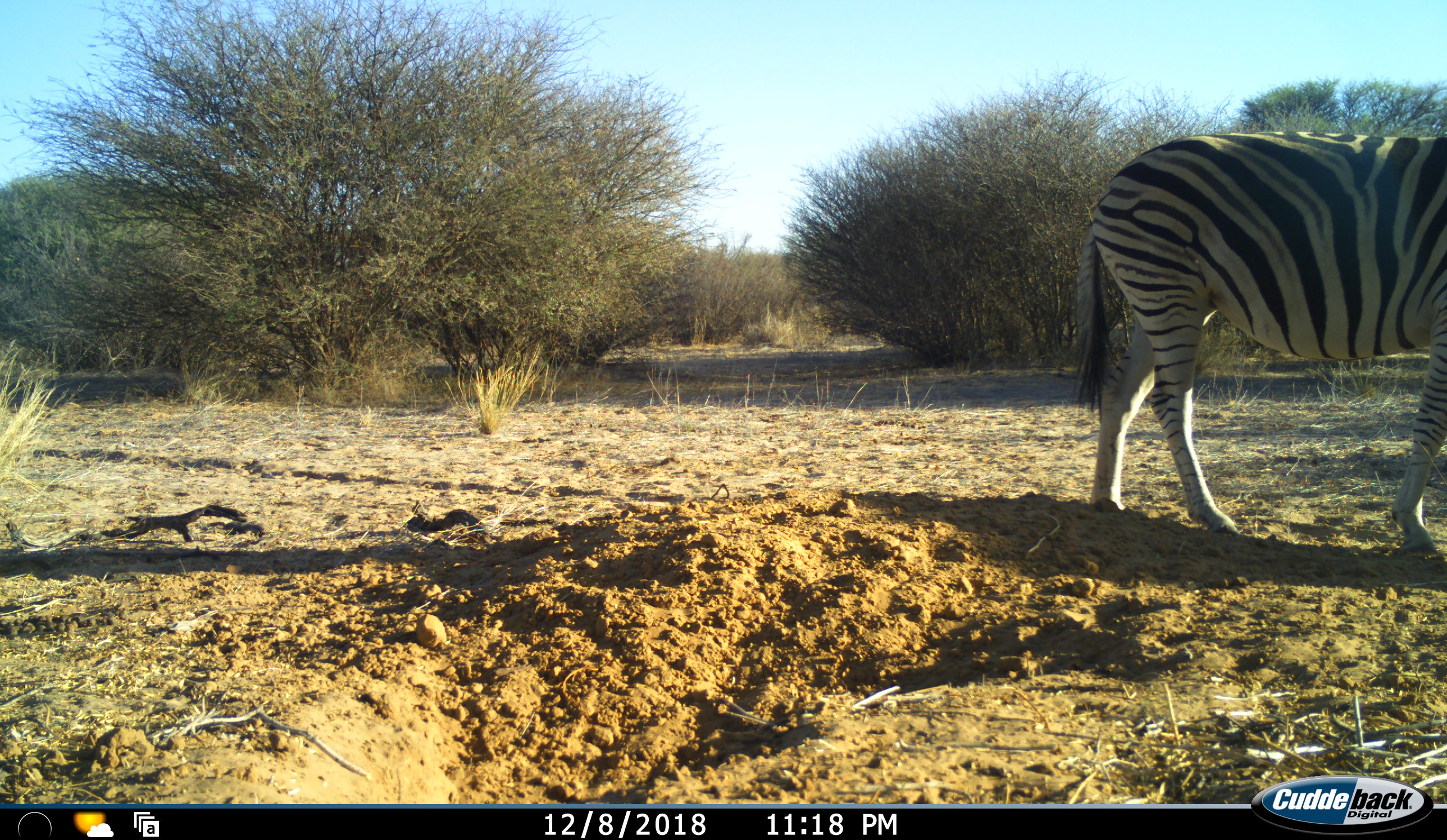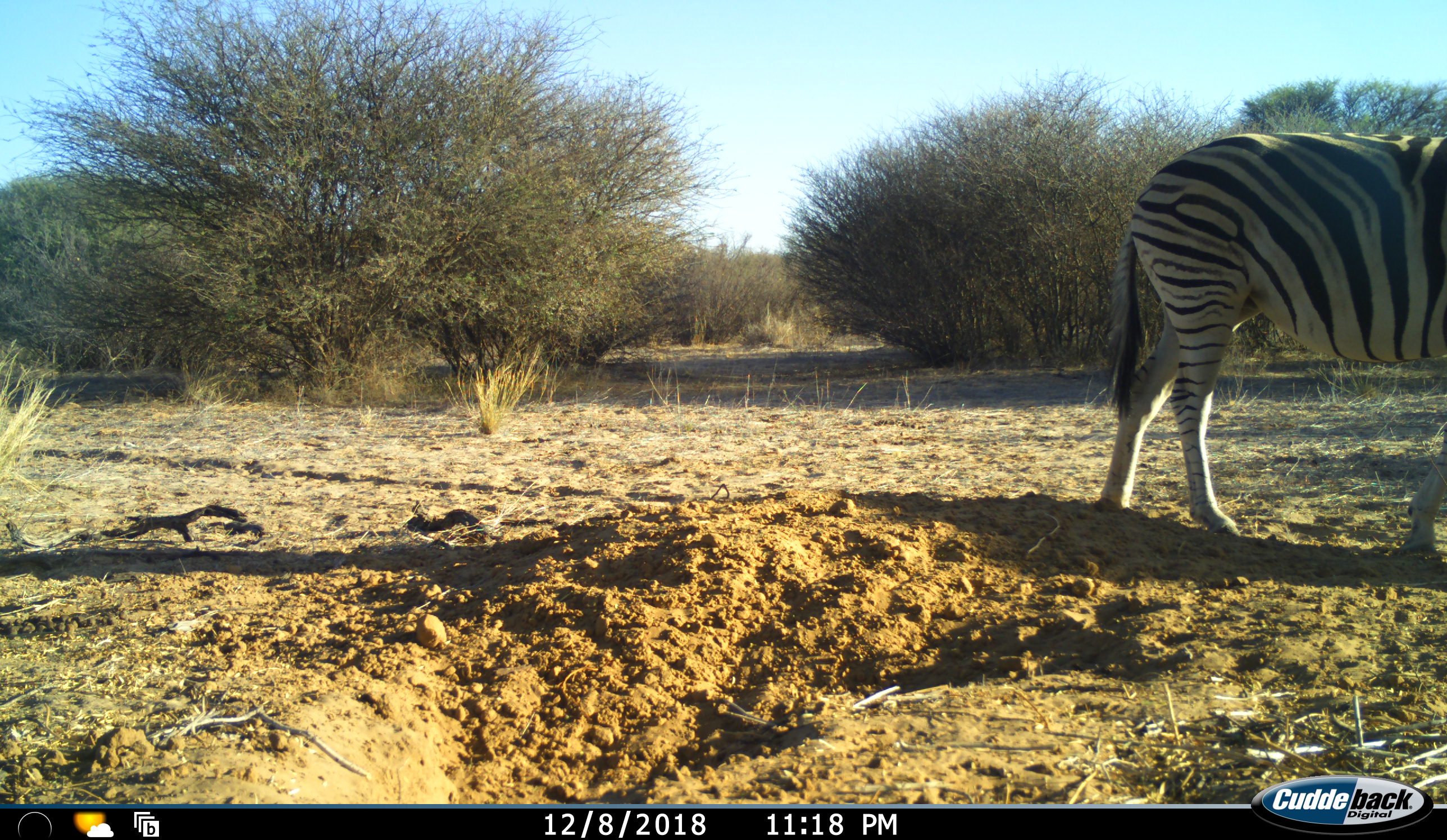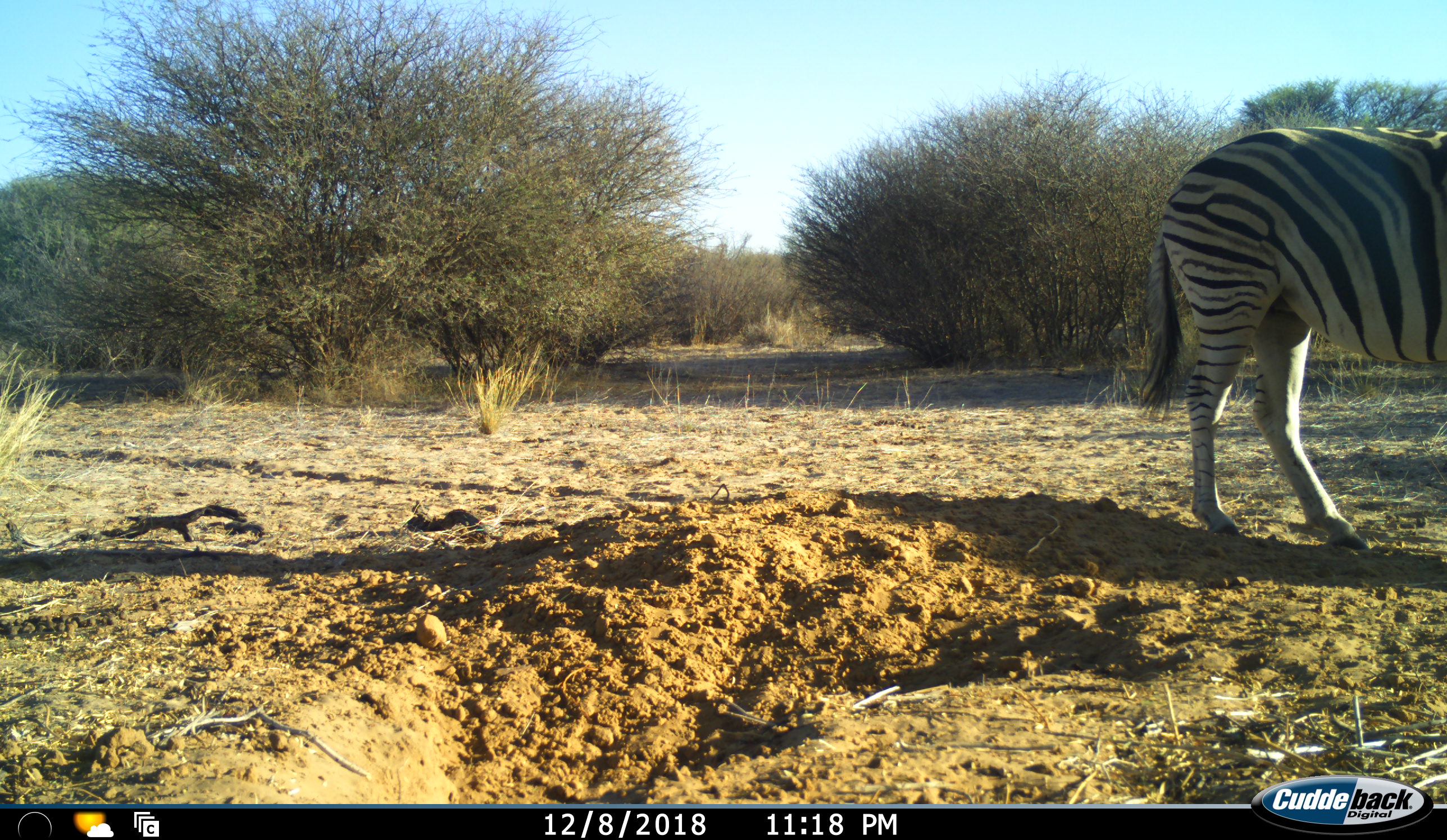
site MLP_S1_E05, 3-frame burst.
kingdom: Animalia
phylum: Chordata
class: Mammalia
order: Perissodactyla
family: Equidae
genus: Equus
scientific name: Equus quagga burchellii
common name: burchell's zebra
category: zebraburchells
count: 1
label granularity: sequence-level